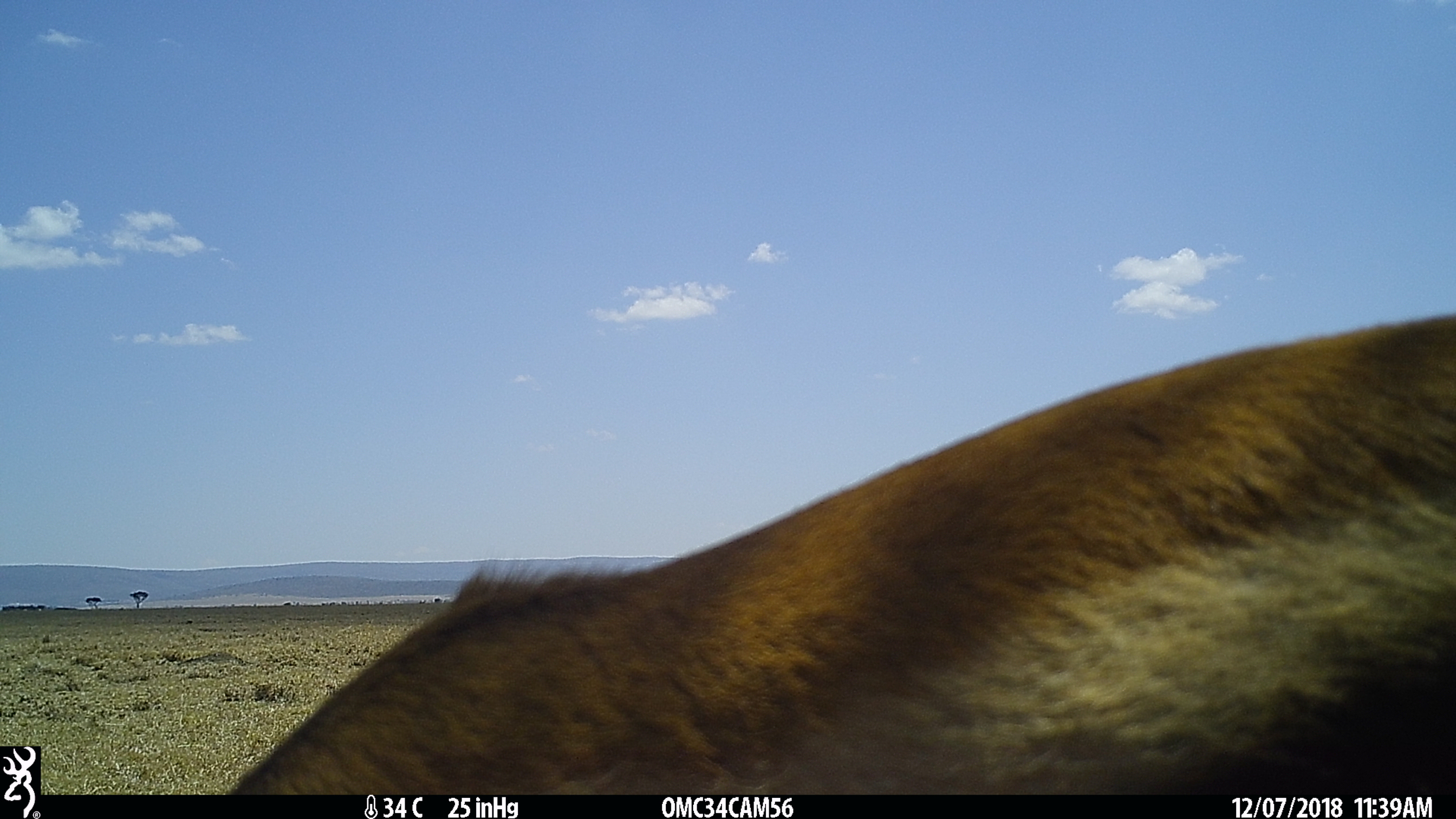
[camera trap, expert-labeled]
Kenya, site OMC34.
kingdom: Animalia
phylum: Chordata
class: Mammalia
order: Artiodactyla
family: Bovidae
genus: Eudorcas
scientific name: Eudorcas thomsonii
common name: thomon's gazelle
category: gazelle thomsons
Gazelle thomsons (thomon's gazelle) (Eudorcas thomsonii).